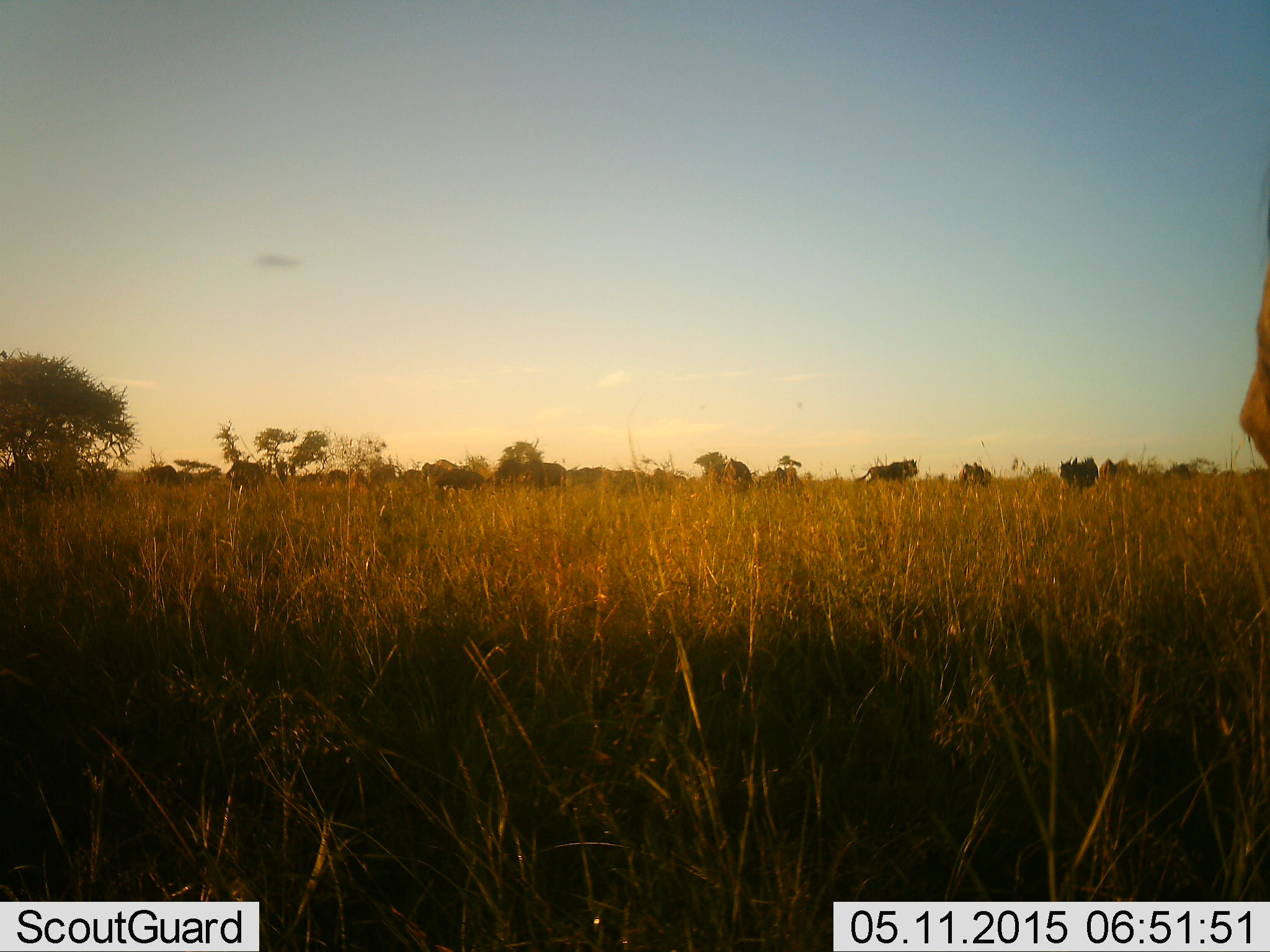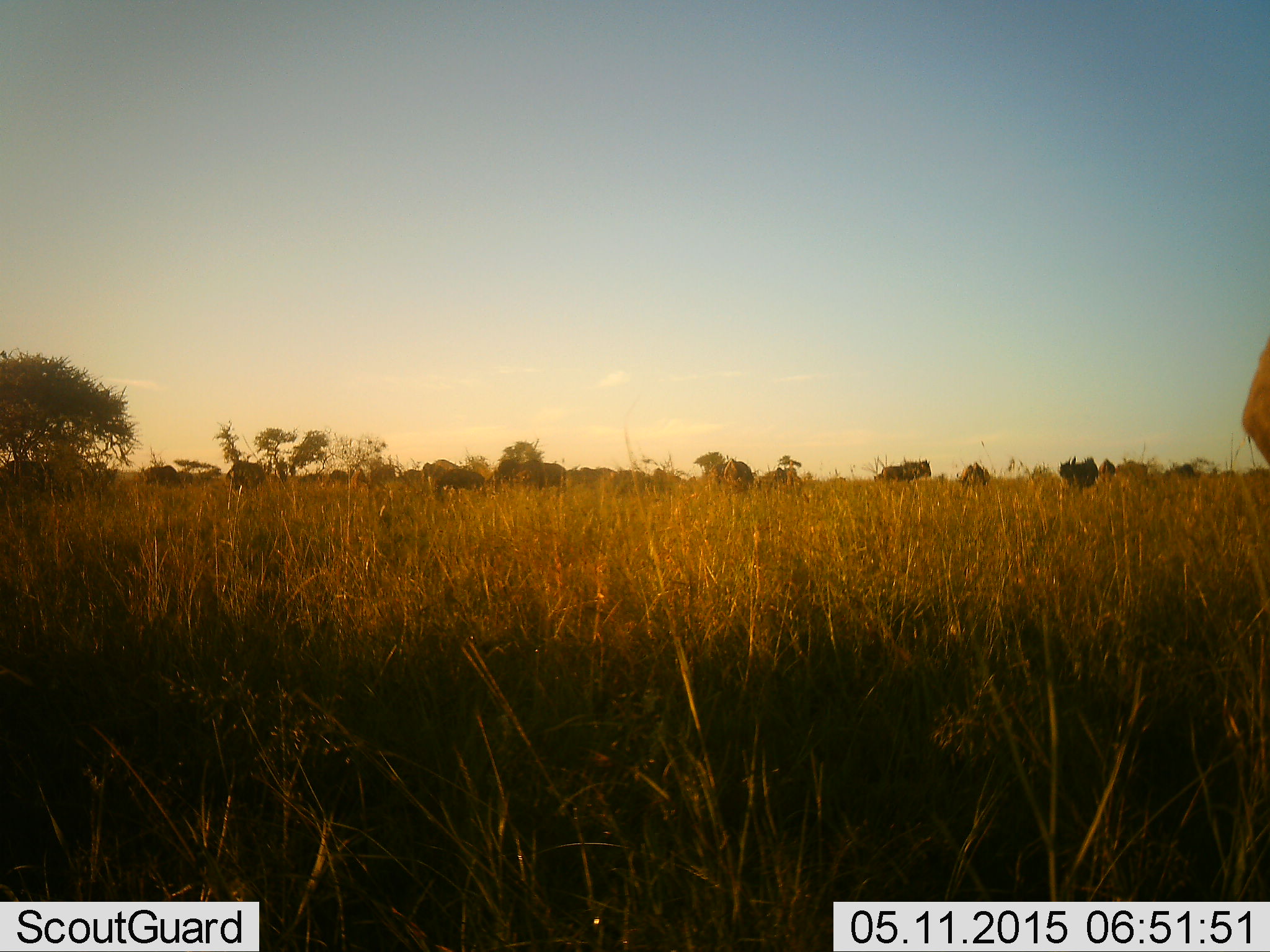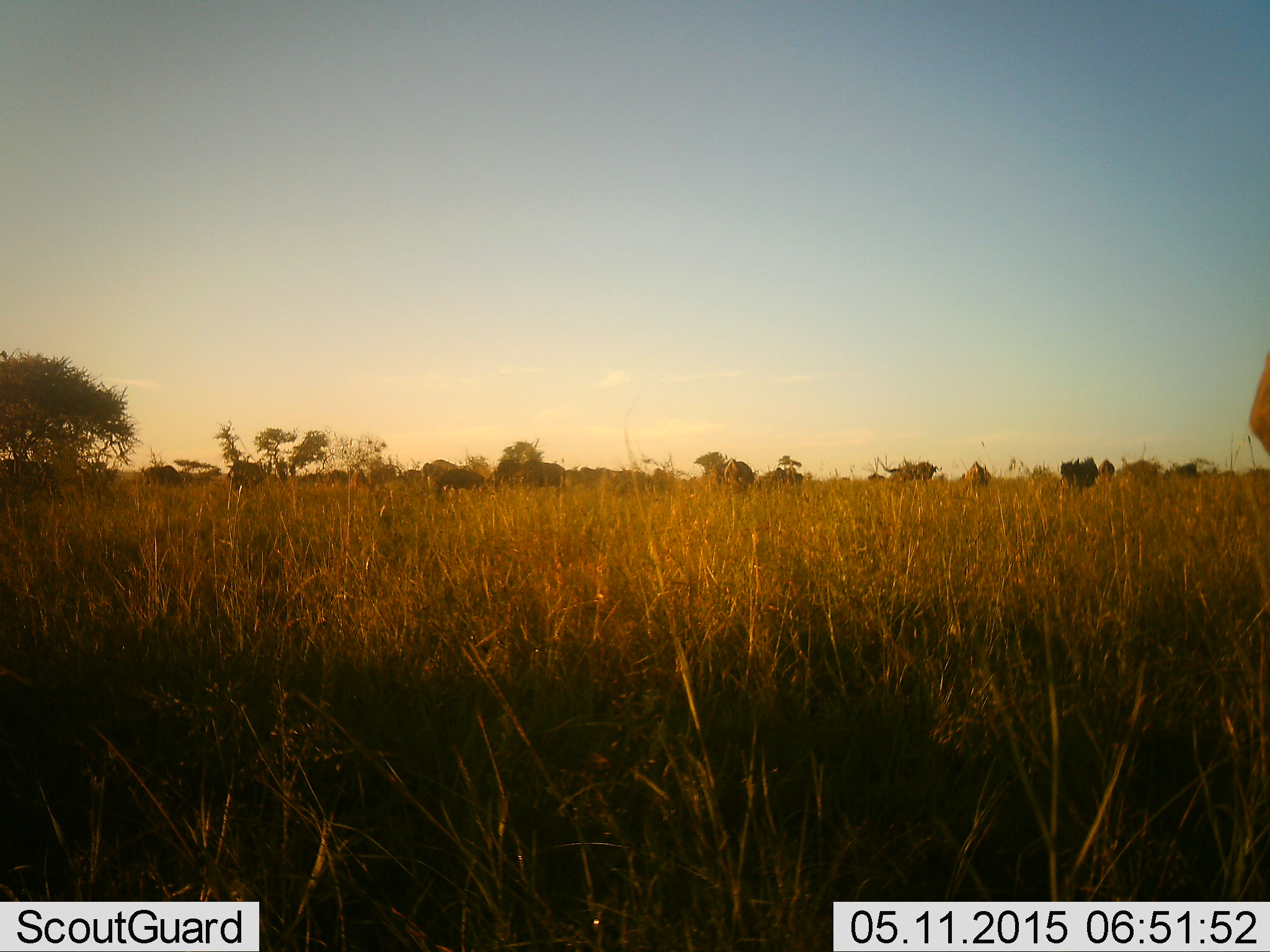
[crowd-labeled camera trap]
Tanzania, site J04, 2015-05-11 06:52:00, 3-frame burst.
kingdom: Animalia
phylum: Chordata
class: Mammalia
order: Artiodactyla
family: Bovidae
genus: Connochaetes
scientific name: Connochaetes taurinus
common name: blue wildebeest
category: wildebeest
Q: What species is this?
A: Wildebeest (blue wildebeest) (Connochaetes taurinus).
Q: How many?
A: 11-50.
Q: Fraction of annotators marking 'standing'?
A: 78%.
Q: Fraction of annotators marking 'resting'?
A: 0%.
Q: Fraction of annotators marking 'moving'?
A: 100%.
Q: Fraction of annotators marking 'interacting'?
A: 0%.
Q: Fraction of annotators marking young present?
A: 0%.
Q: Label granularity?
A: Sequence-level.